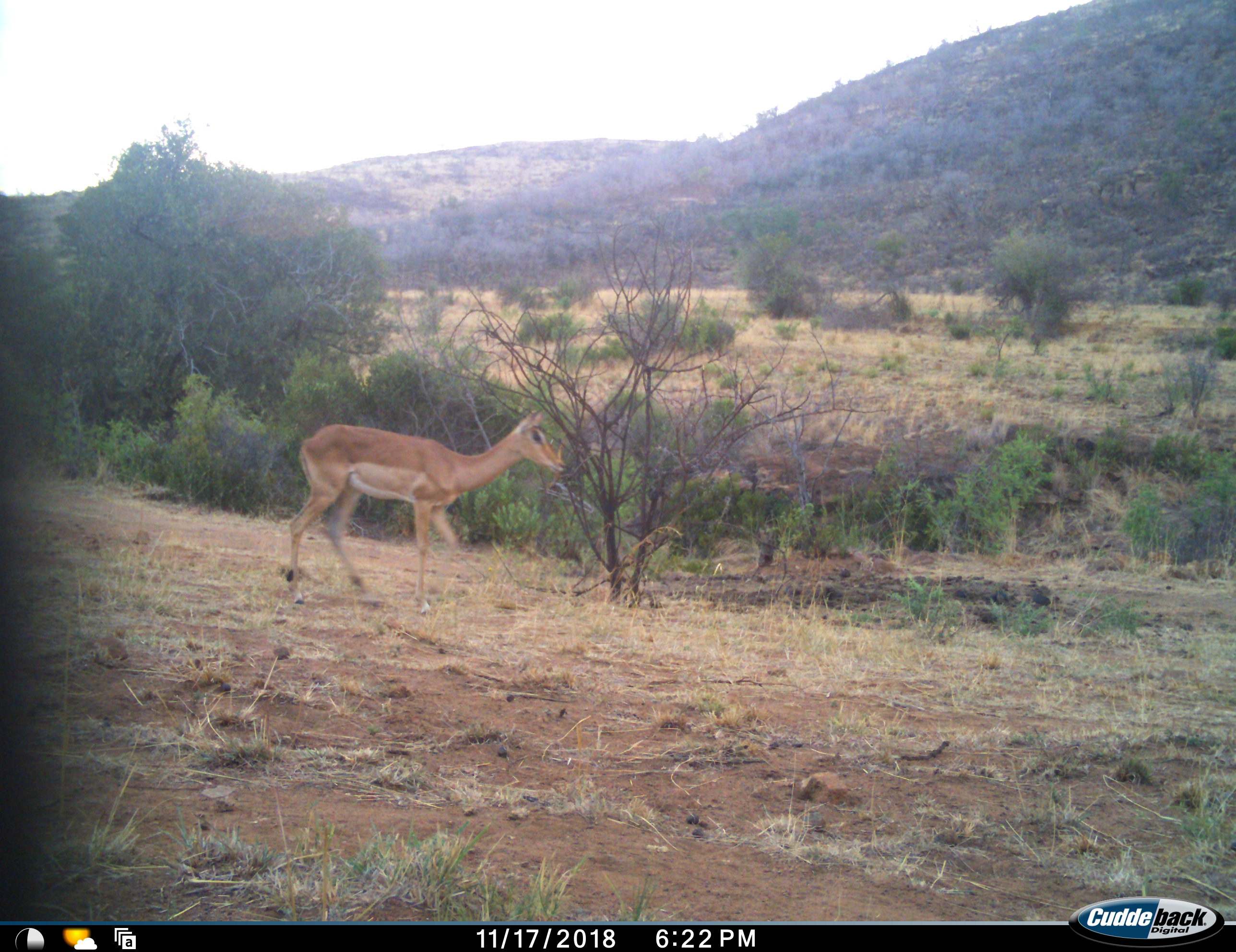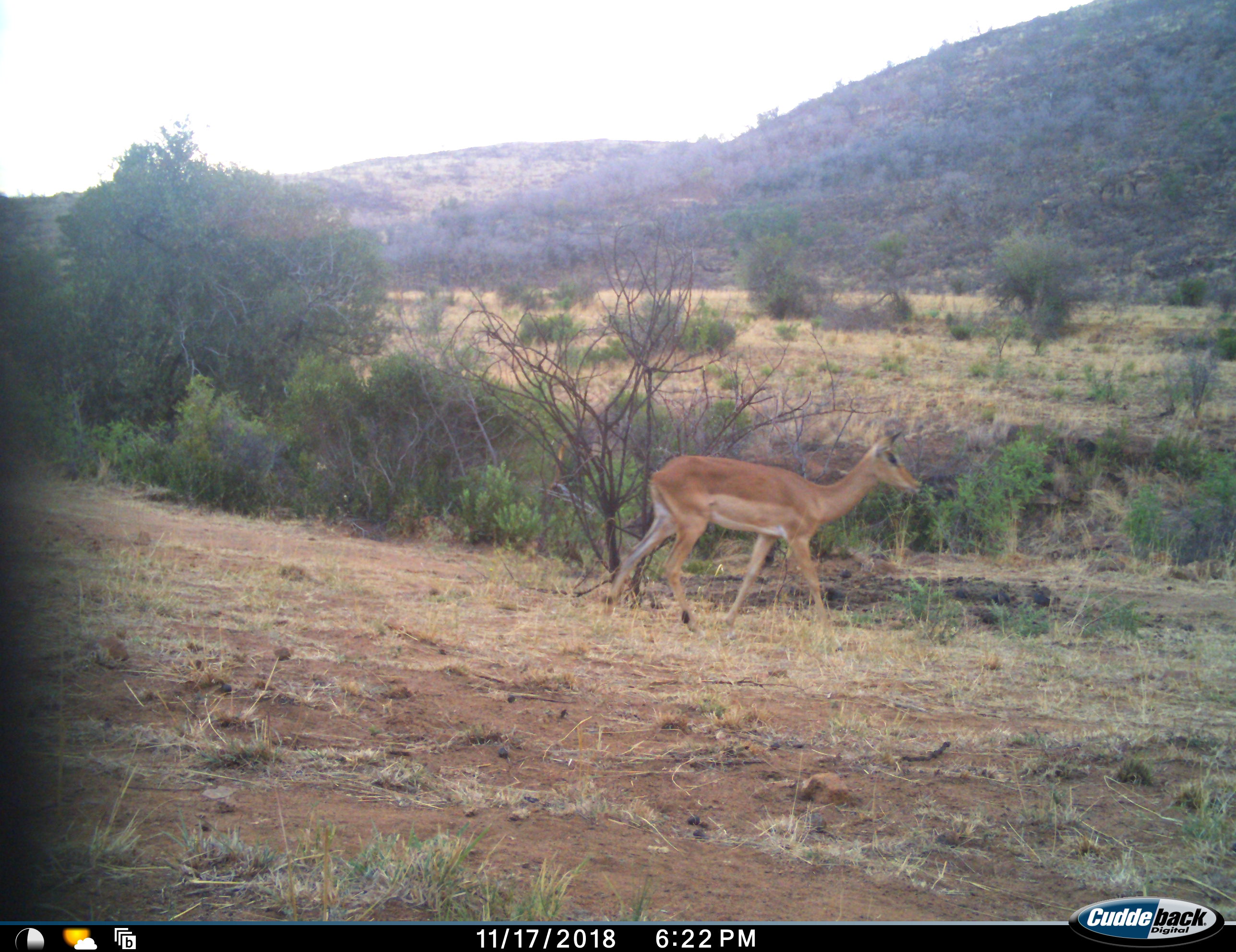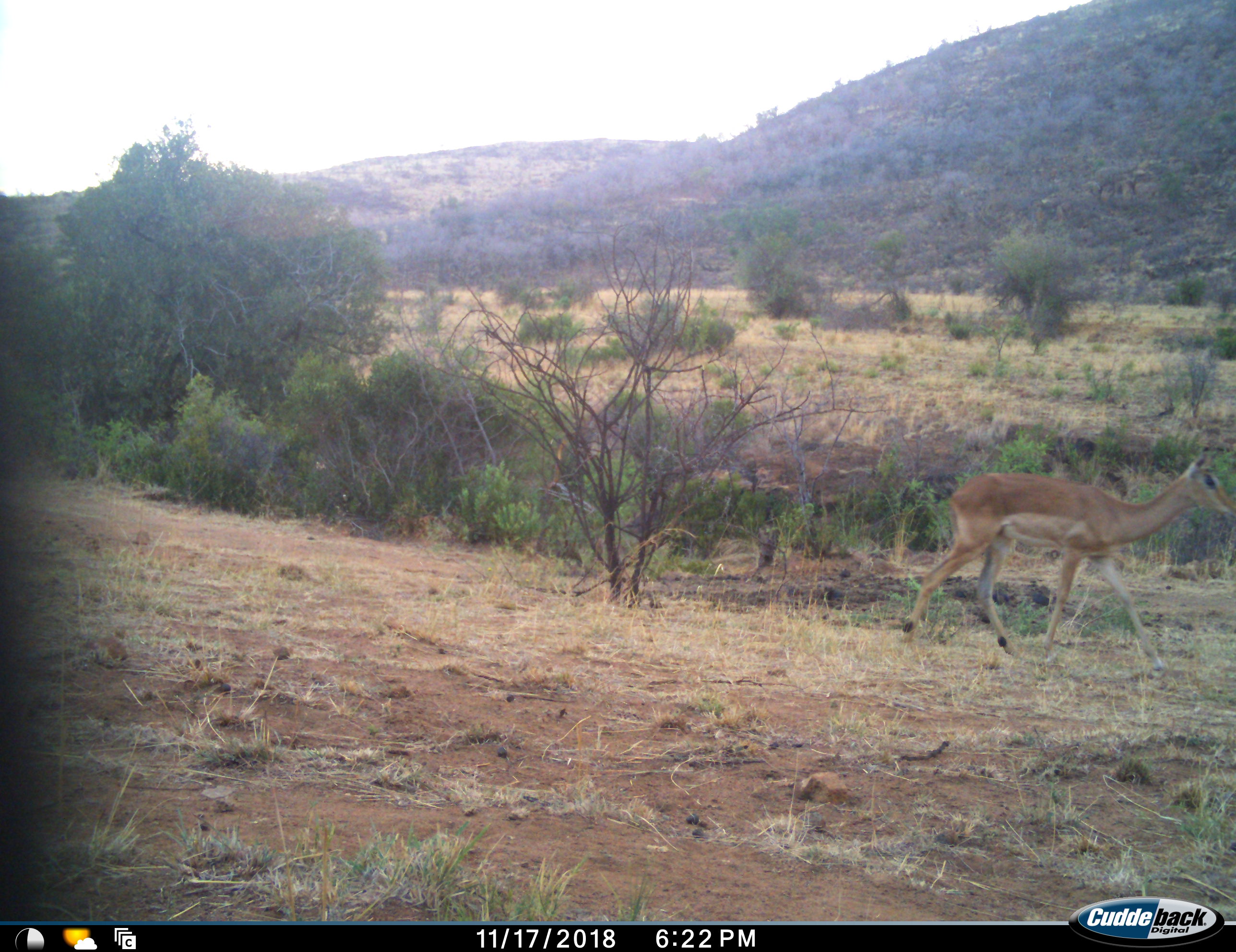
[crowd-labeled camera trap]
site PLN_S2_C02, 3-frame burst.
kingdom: Animalia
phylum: Chordata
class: Mammalia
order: Artiodactyla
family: Bovidae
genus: Aepyceros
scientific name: Aepyceros melampus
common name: impala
Impala (Aepyceros melampus), count 1. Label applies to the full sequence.